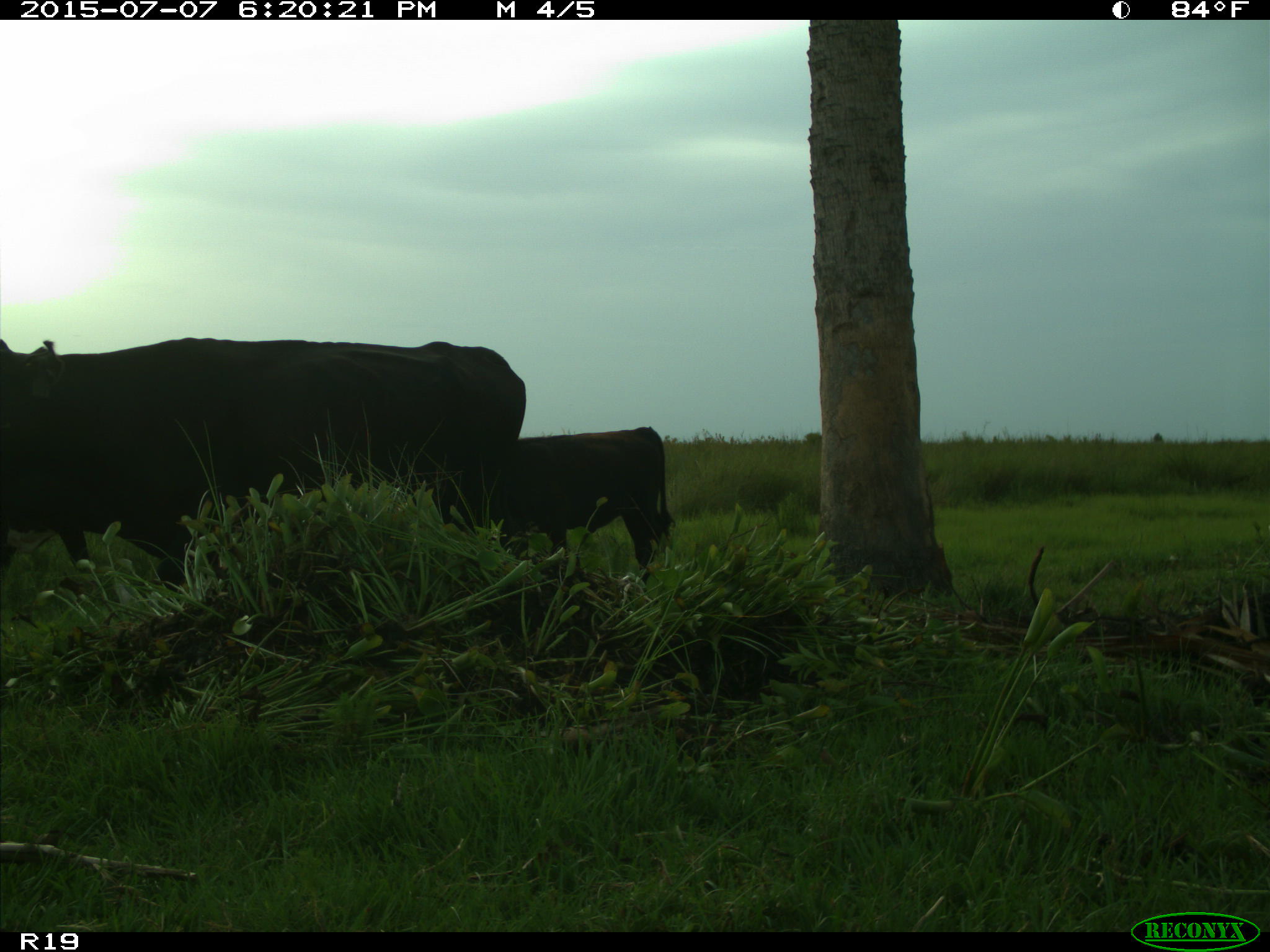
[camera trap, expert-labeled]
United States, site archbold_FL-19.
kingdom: Animalia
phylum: Chordata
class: Mammalia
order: Artiodactyla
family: Bovidae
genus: Bos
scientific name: Bos taurus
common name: domestic cow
Bos taurus (domestic cow).